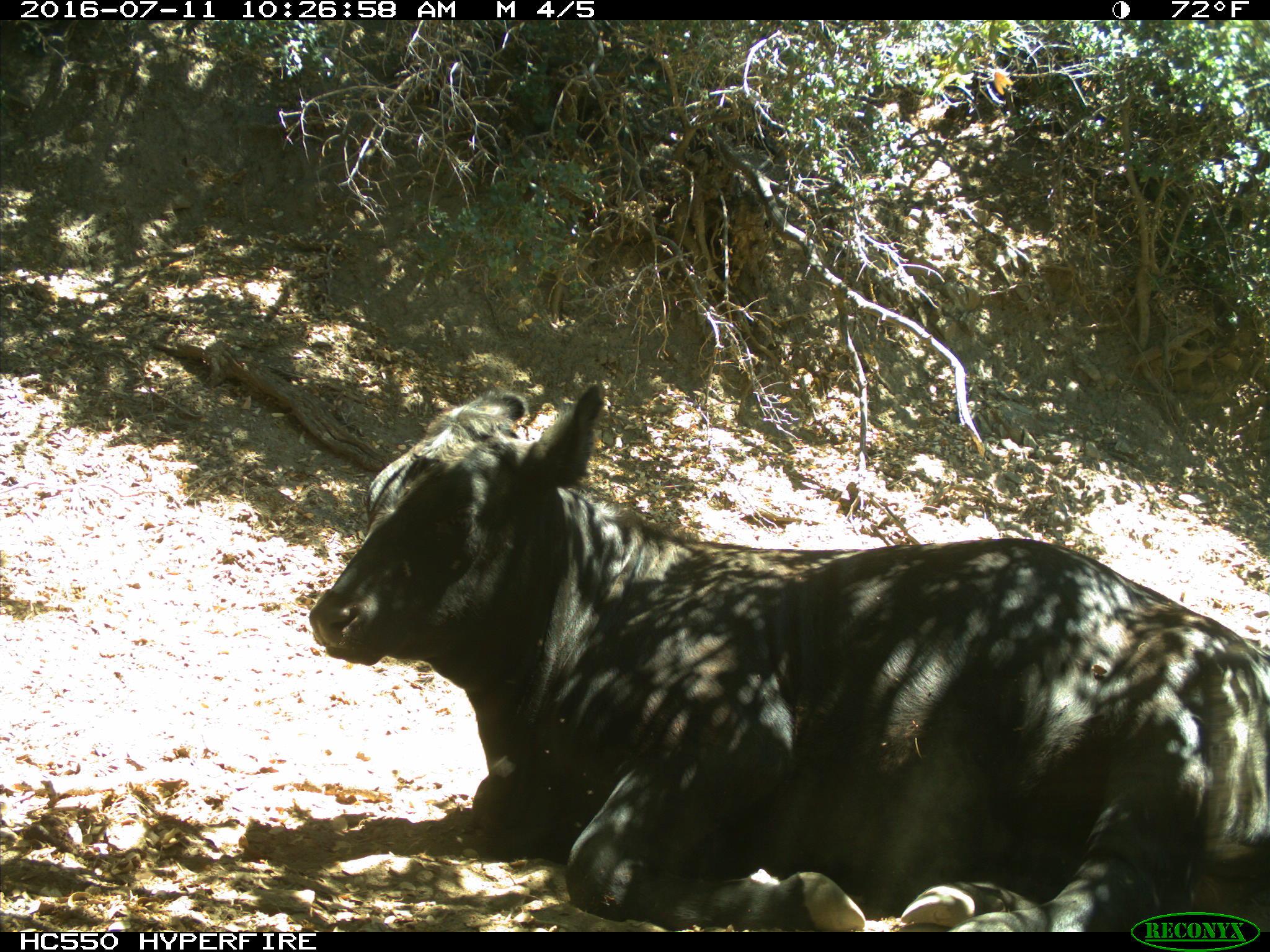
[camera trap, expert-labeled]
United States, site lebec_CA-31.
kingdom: Animalia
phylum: Chordata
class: Mammalia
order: Artiodactyla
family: Bovidae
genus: Bos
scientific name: Bos taurus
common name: domestic cow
Bos taurus (domestic cow).